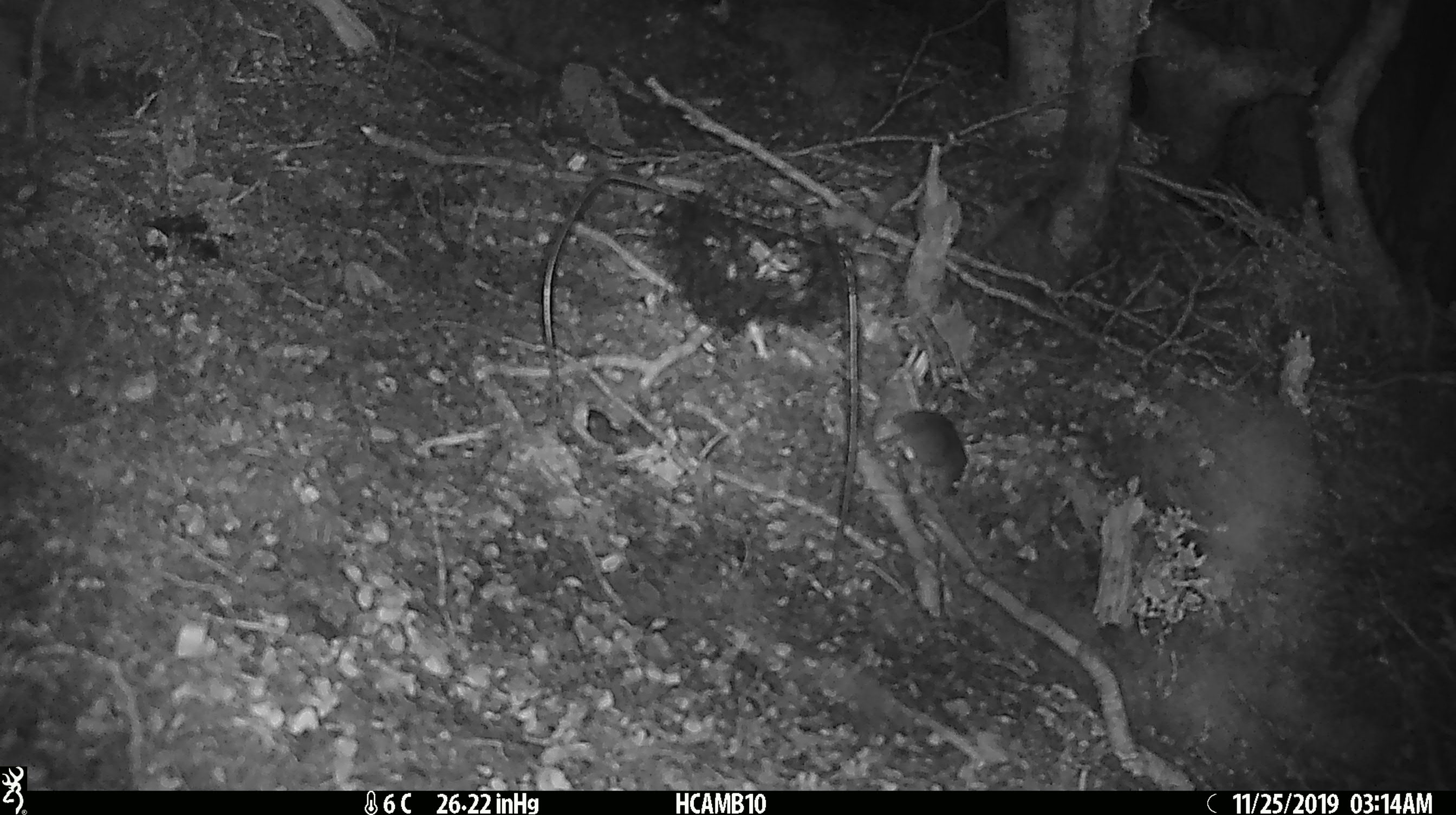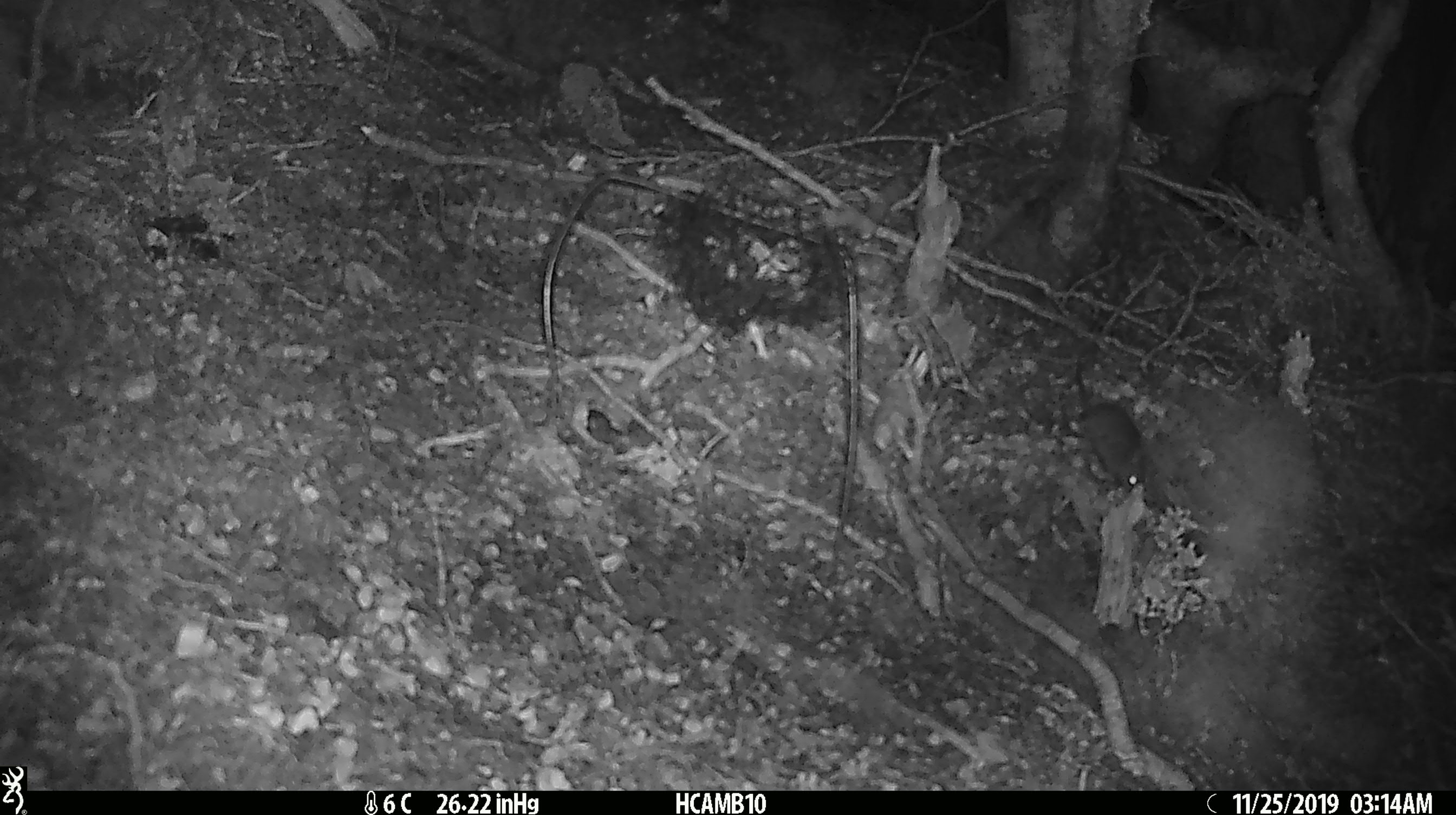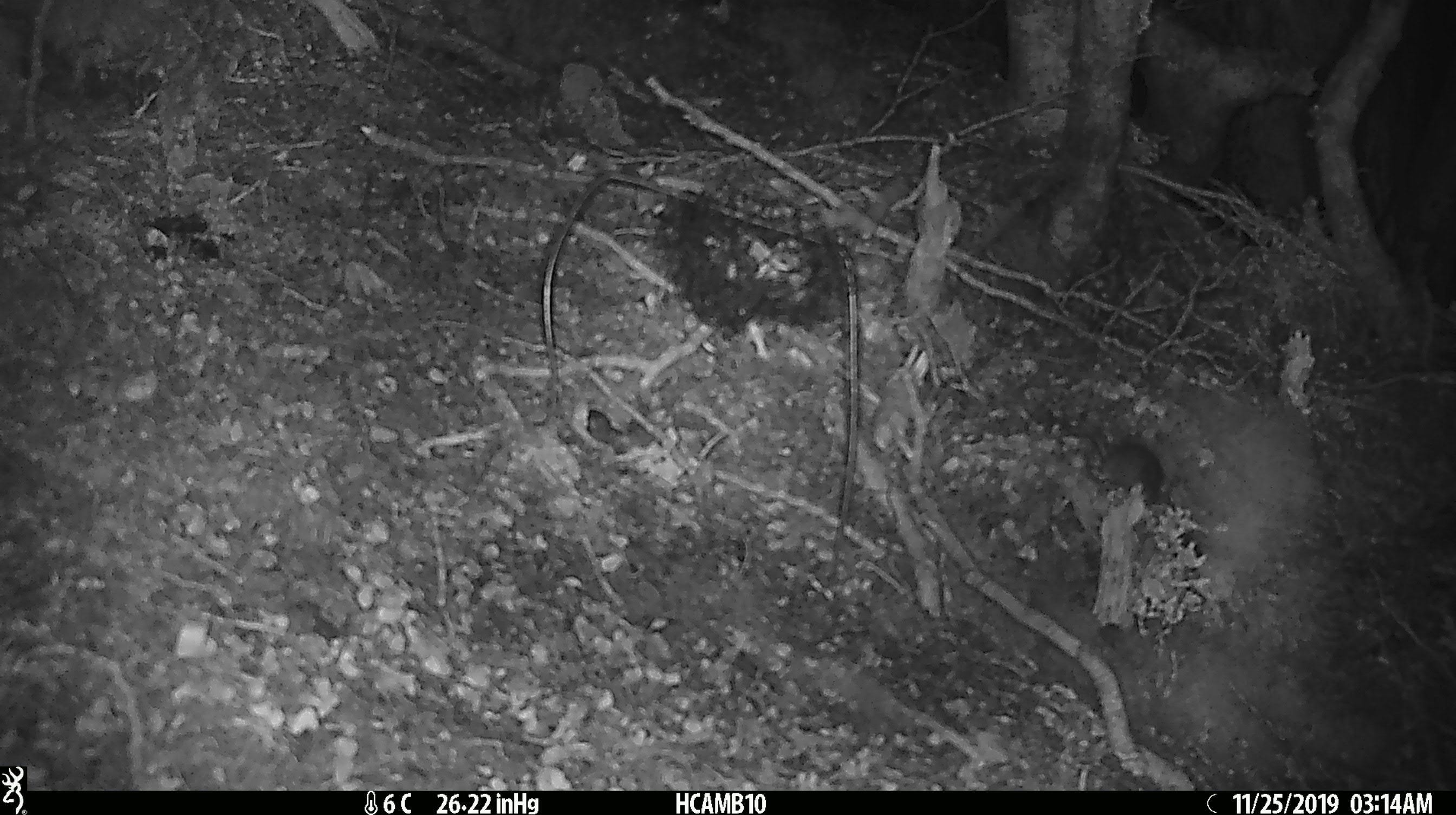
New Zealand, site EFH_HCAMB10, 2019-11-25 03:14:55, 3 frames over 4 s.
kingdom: Animalia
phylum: Chordata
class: Mammalia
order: Rodentia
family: Muridae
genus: Mus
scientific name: Mus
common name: mouse